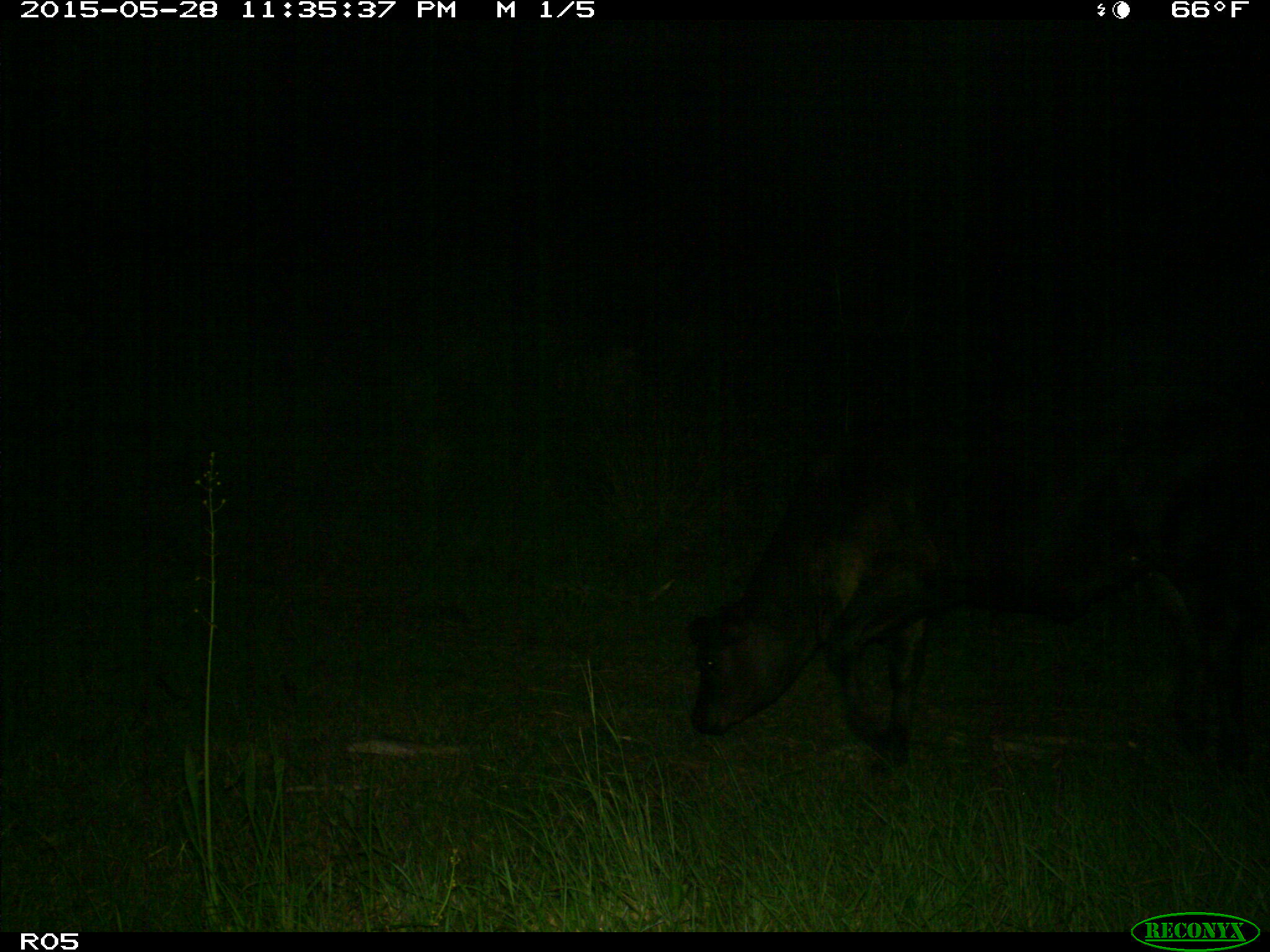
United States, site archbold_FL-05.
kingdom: Animalia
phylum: Chordata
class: Mammalia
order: Artiodactyla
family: Bovidae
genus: Bos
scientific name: Bos taurus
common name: domestic cow